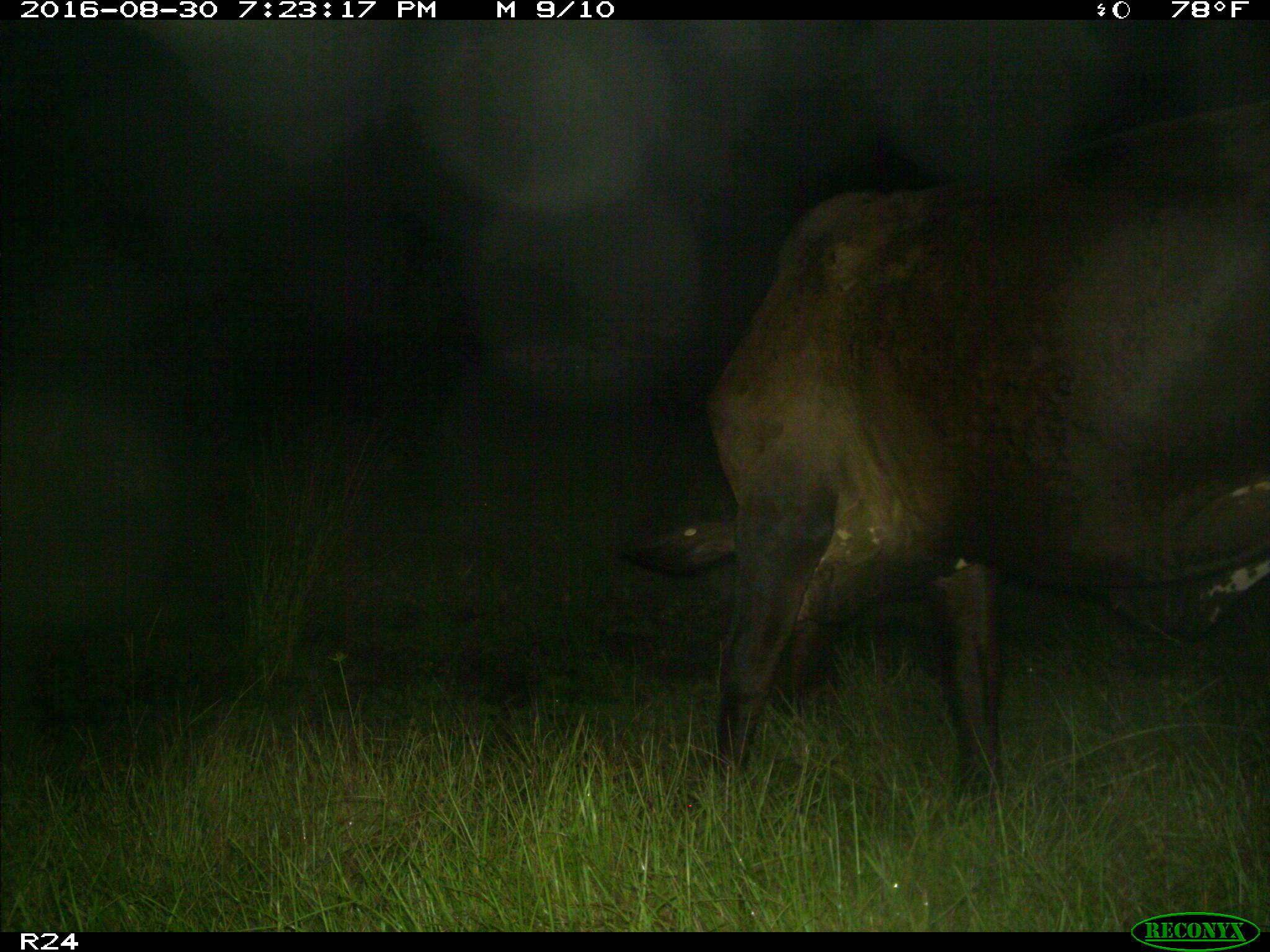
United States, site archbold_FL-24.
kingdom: Animalia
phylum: Chordata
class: Mammalia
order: Artiodactyla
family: Bovidae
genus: Bos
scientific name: Bos taurus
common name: domestic cow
Bos taurus (domestic cow).